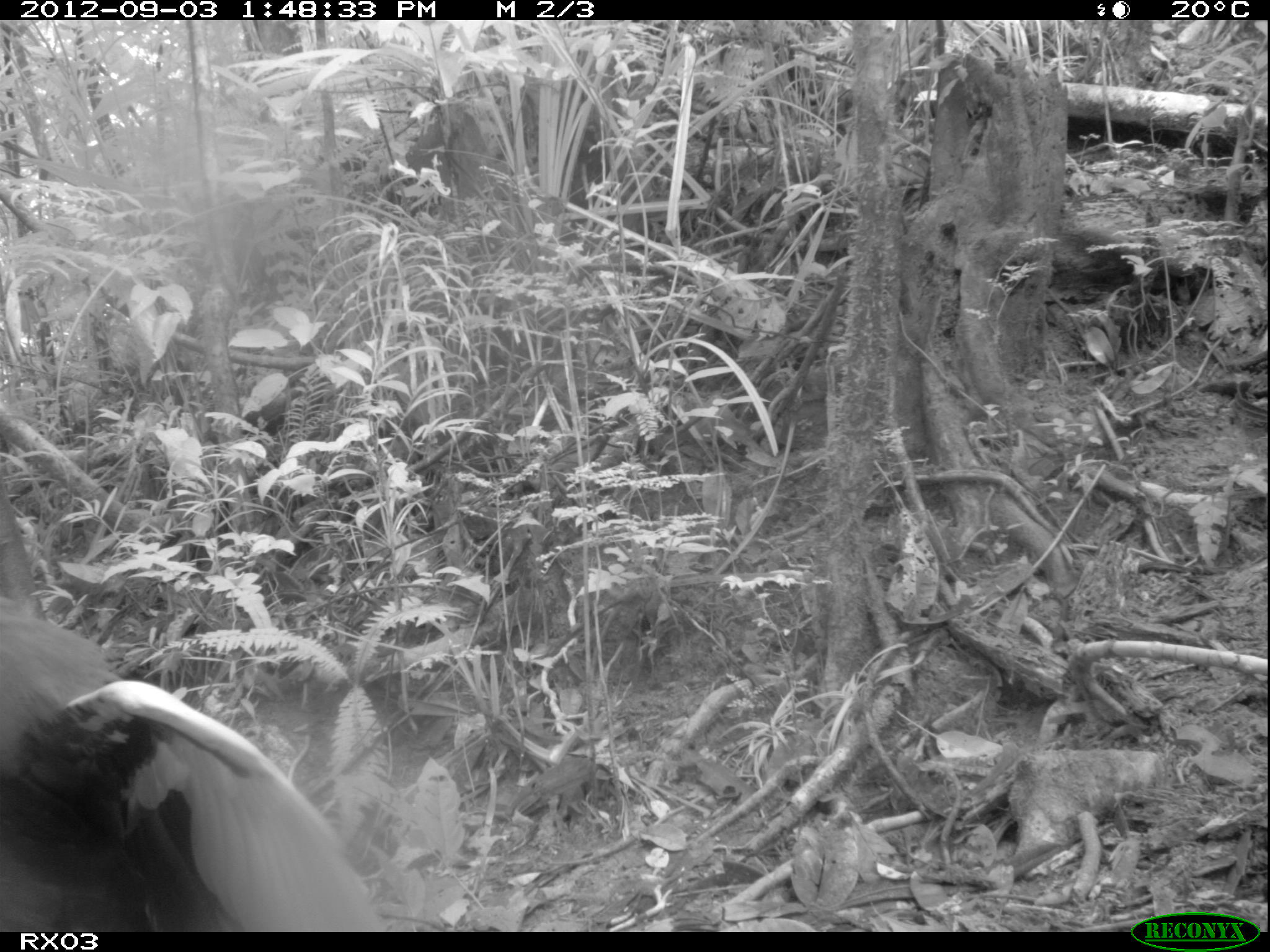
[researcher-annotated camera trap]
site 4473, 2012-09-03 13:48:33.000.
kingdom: Animalia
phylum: Chordata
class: Aves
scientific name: Aves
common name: bird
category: unknown bird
Unknown bird (bird) (Aves), count 1.